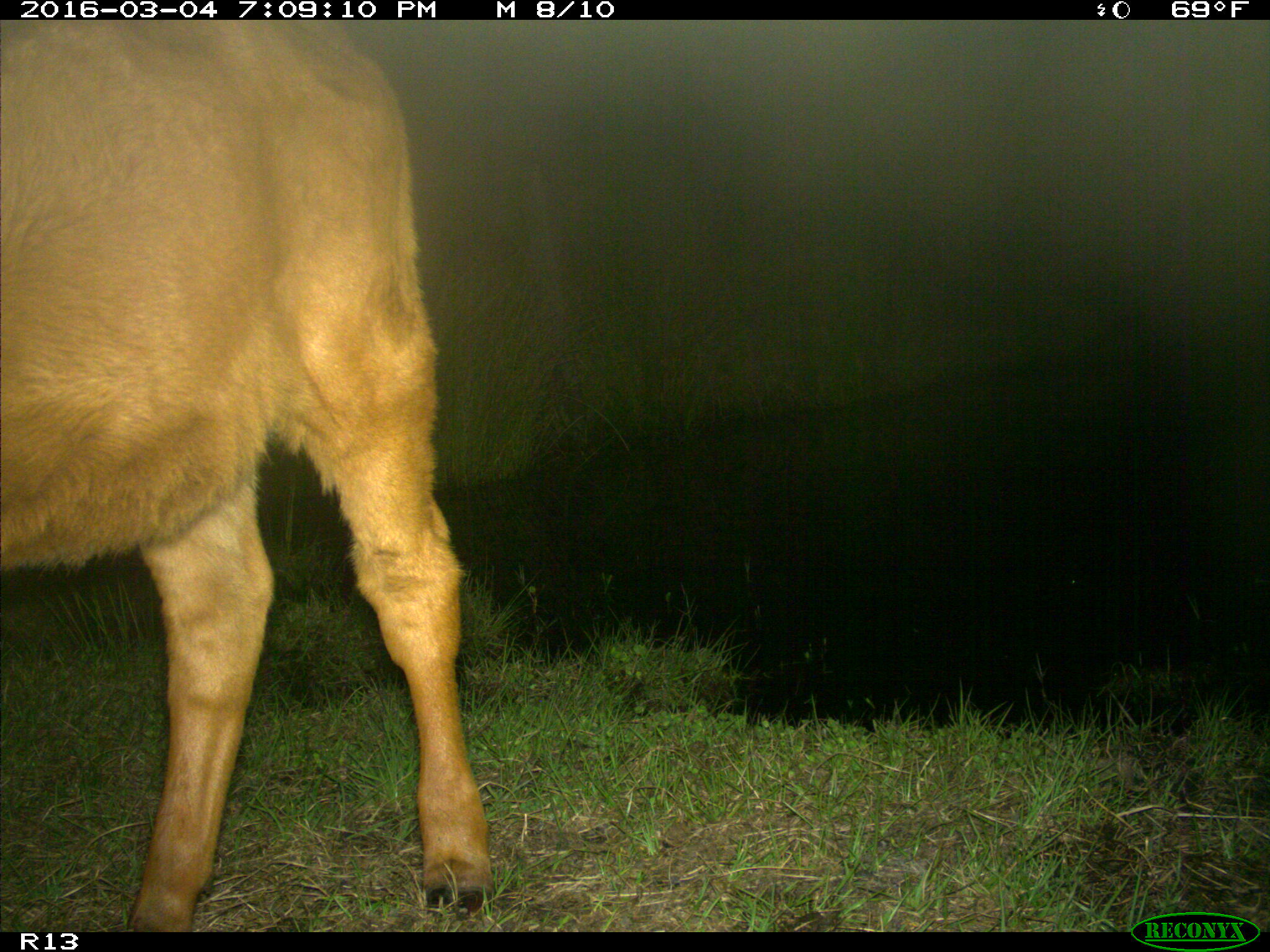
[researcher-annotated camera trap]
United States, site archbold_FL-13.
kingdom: Animalia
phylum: Chordata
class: Mammalia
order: Artiodactyla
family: Bovidae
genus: Bos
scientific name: Bos taurus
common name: domestic cow